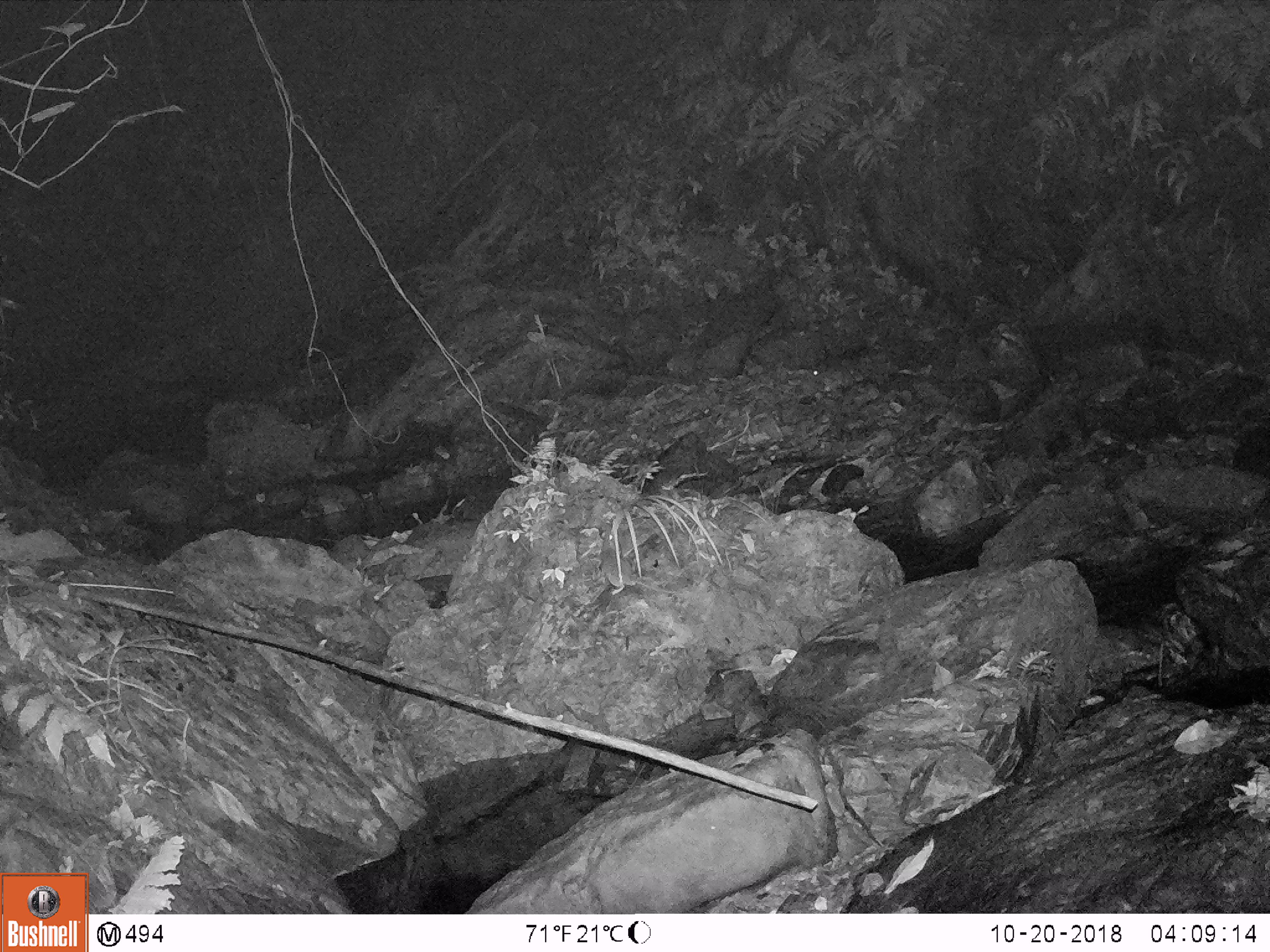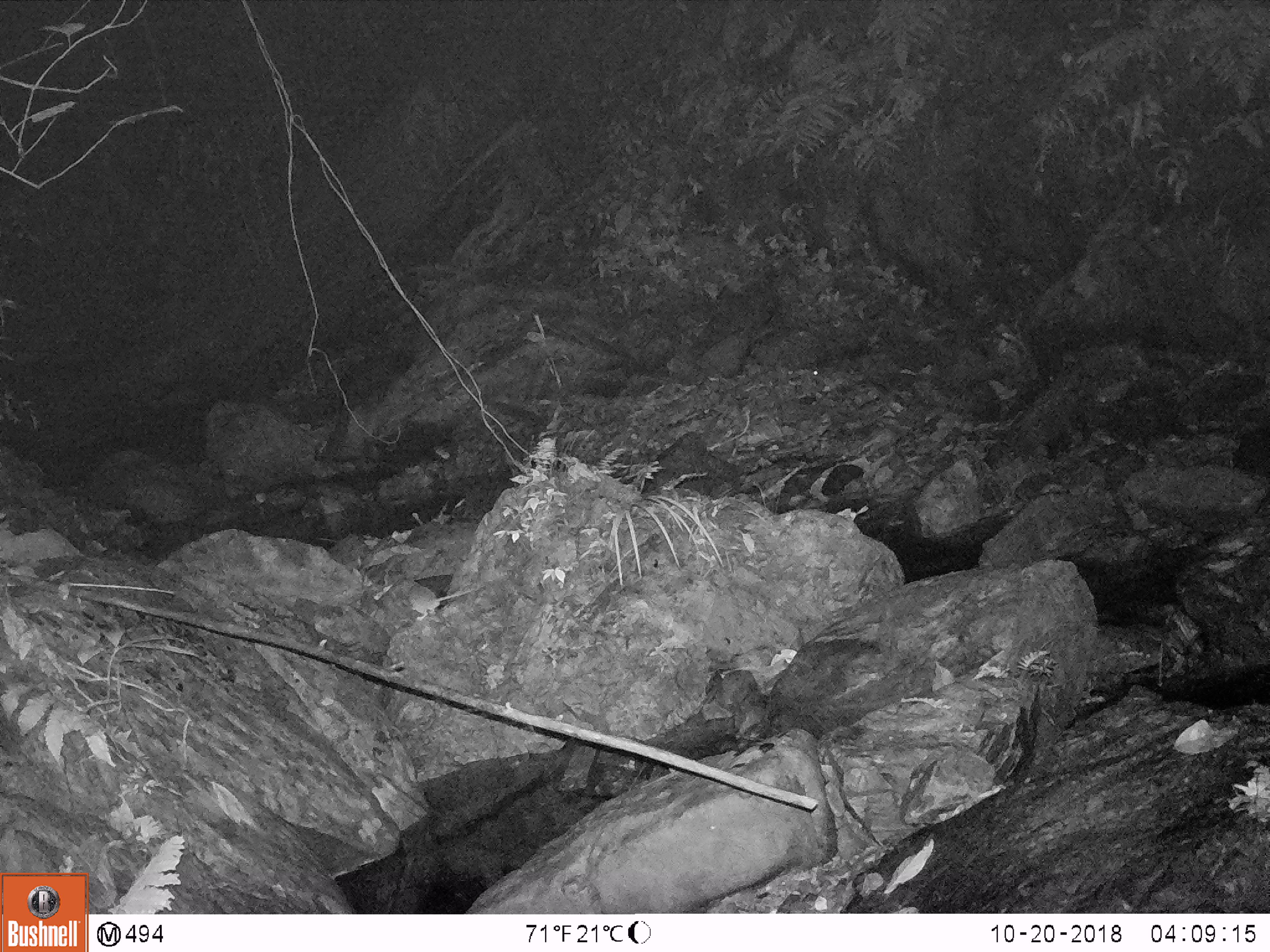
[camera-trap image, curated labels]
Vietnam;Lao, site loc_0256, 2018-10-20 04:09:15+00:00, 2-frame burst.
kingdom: Animalia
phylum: Chordata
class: Mammalia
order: Rodentia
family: Muridae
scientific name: Muridae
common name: old-world mice and rats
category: unidentified murid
Unidentified murid (old-world mice and rats) (Muridae). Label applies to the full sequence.